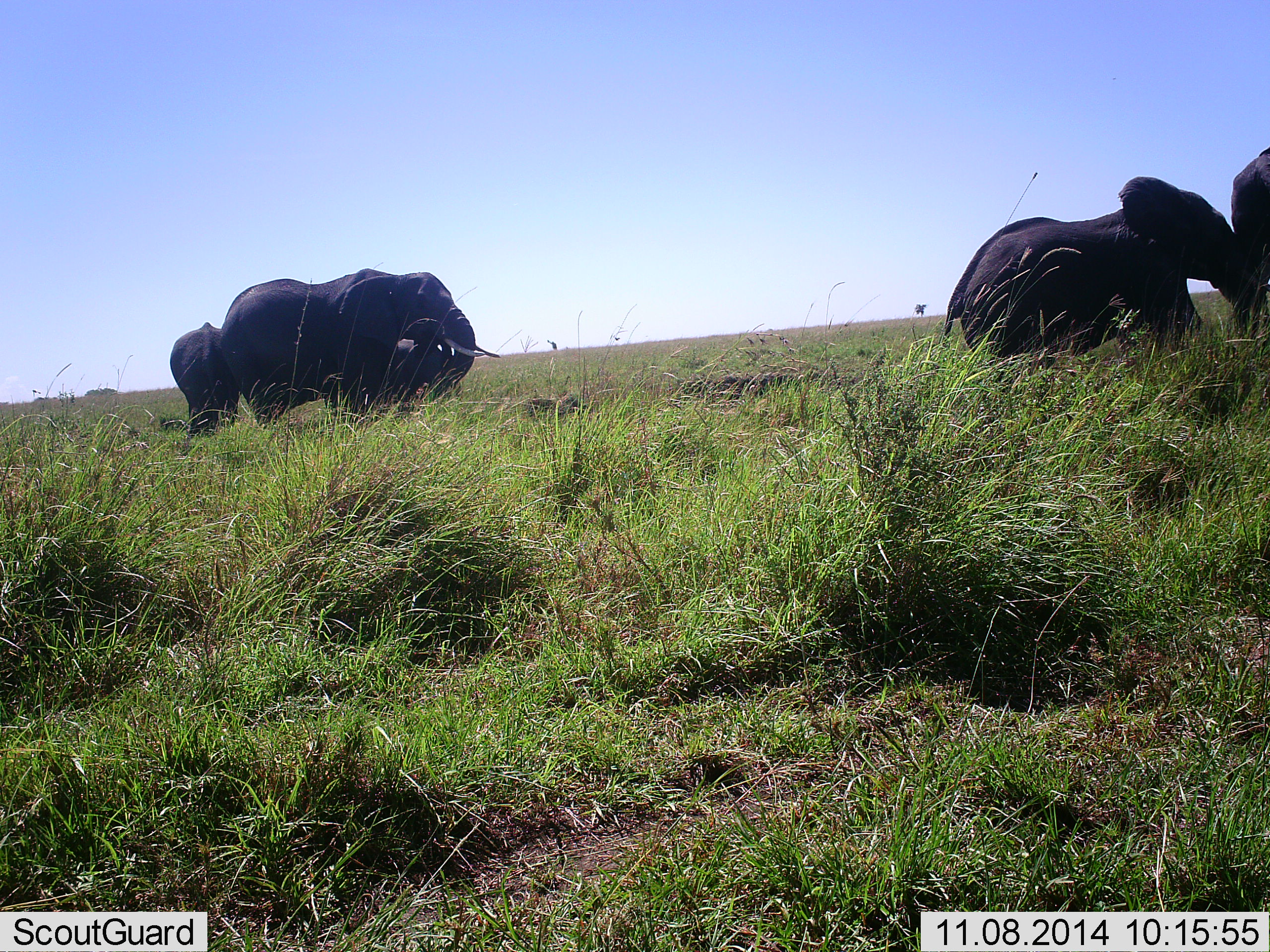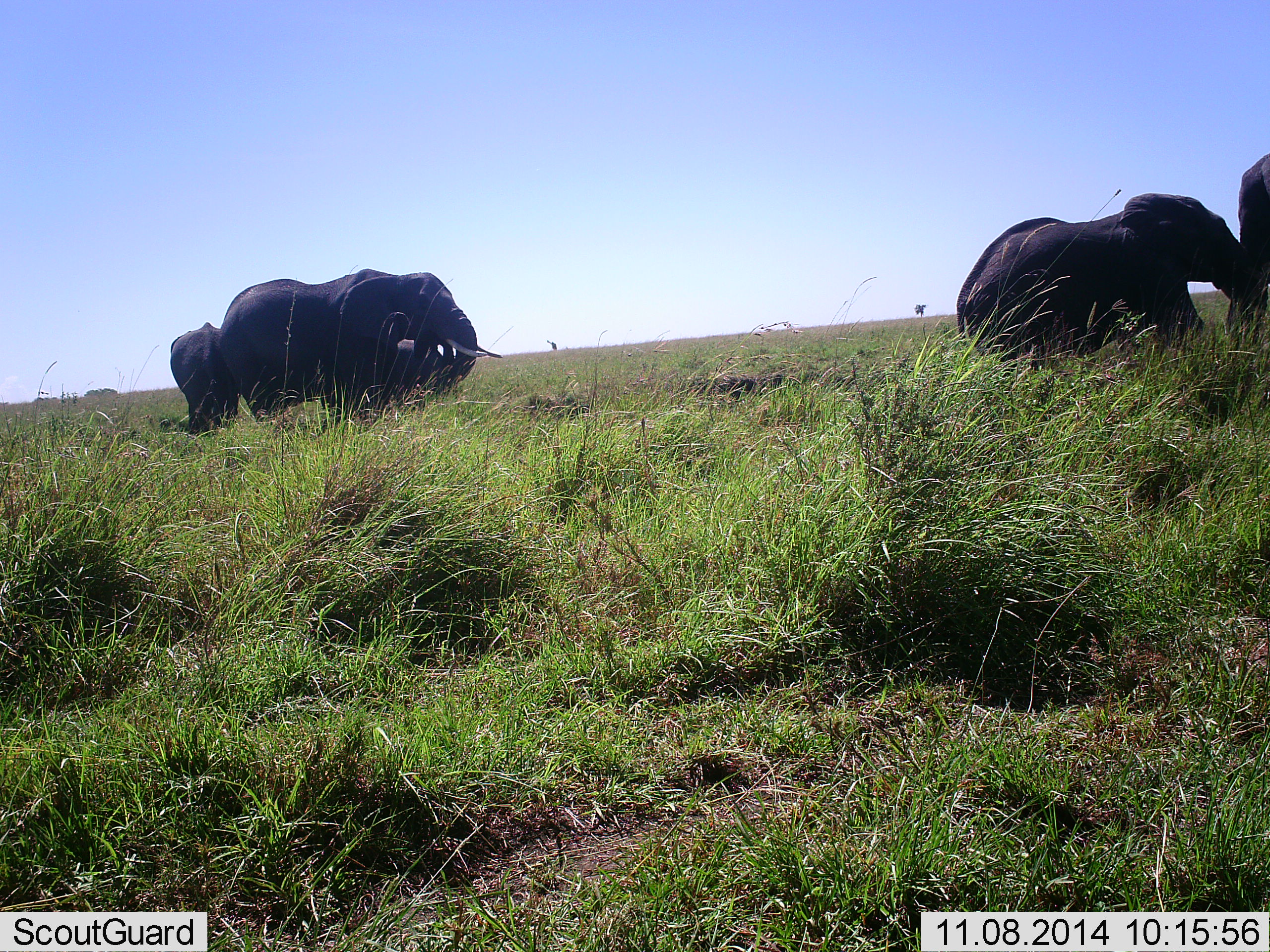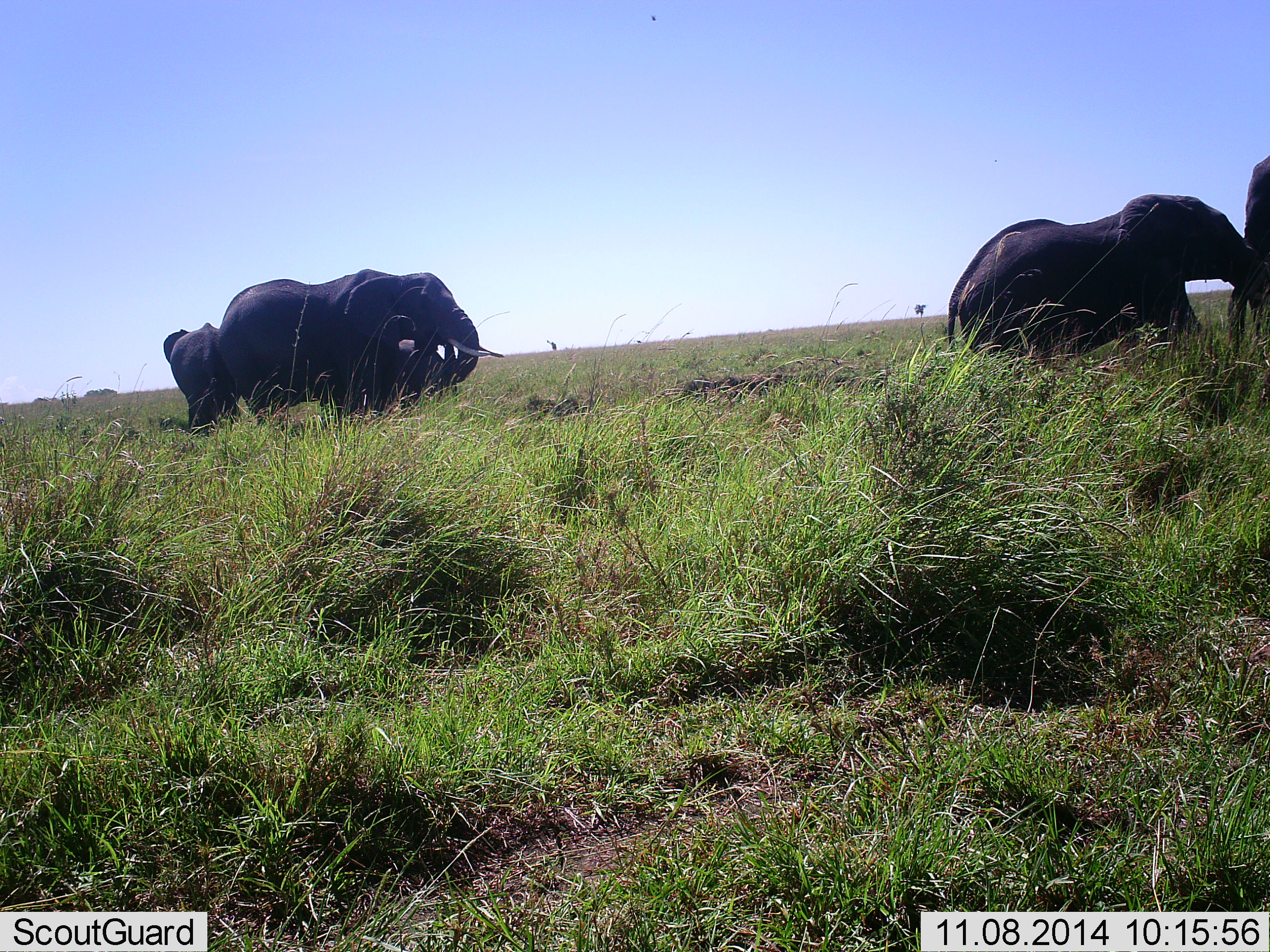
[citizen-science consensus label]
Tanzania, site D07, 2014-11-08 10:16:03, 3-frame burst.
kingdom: Animalia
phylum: Chordata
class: Mammalia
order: Proboscidea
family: Elephantidae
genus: Loxodonta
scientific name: Loxodonta africana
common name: african bush elephant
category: elephant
Elephant (african bush elephant) (Loxodonta africana), count 4. Behavior (volunteer vote fractions): standing 70%, resting 0%, moving 20%, interacting 10%. Young present (vote fraction): 30%. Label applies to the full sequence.